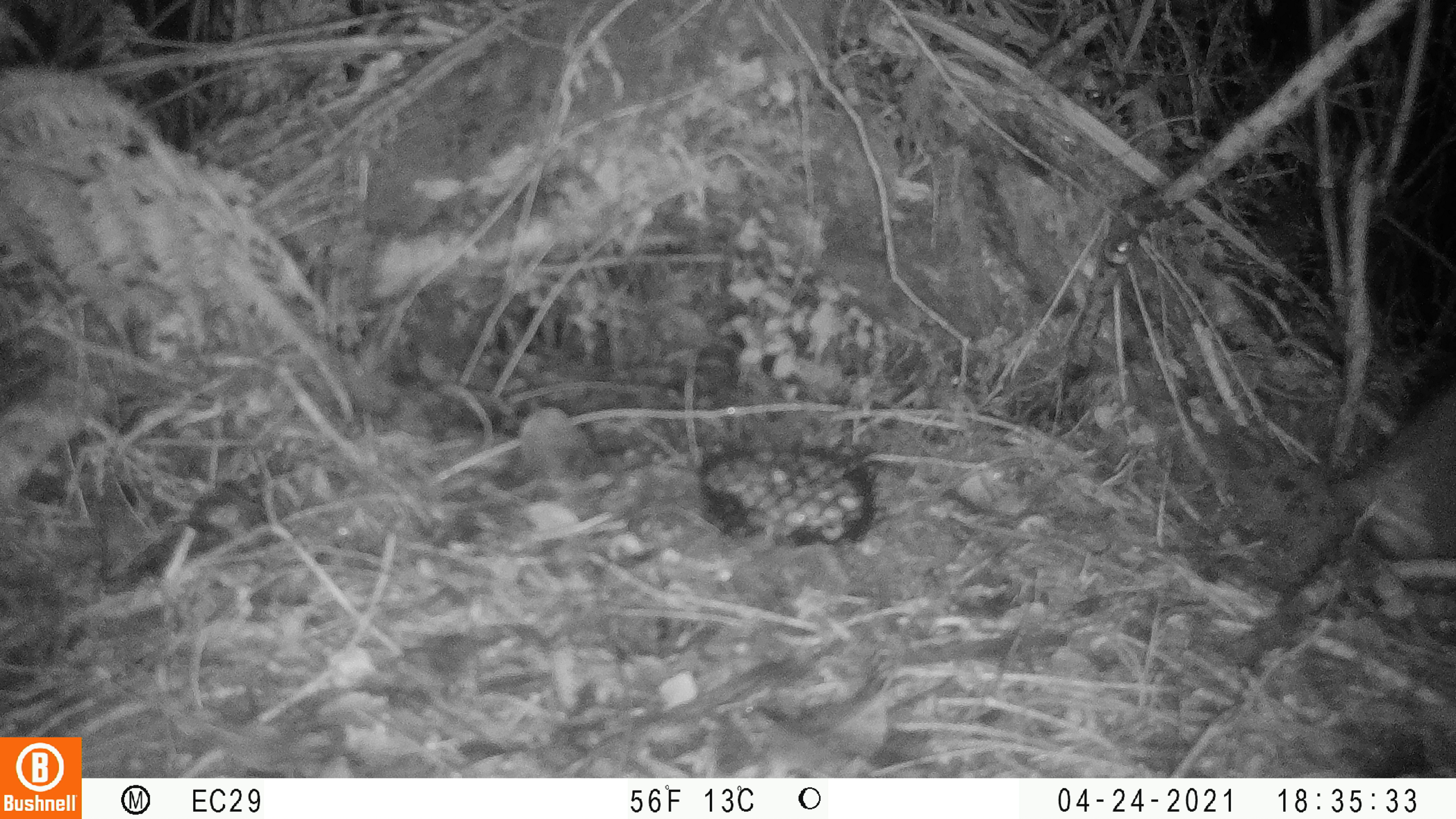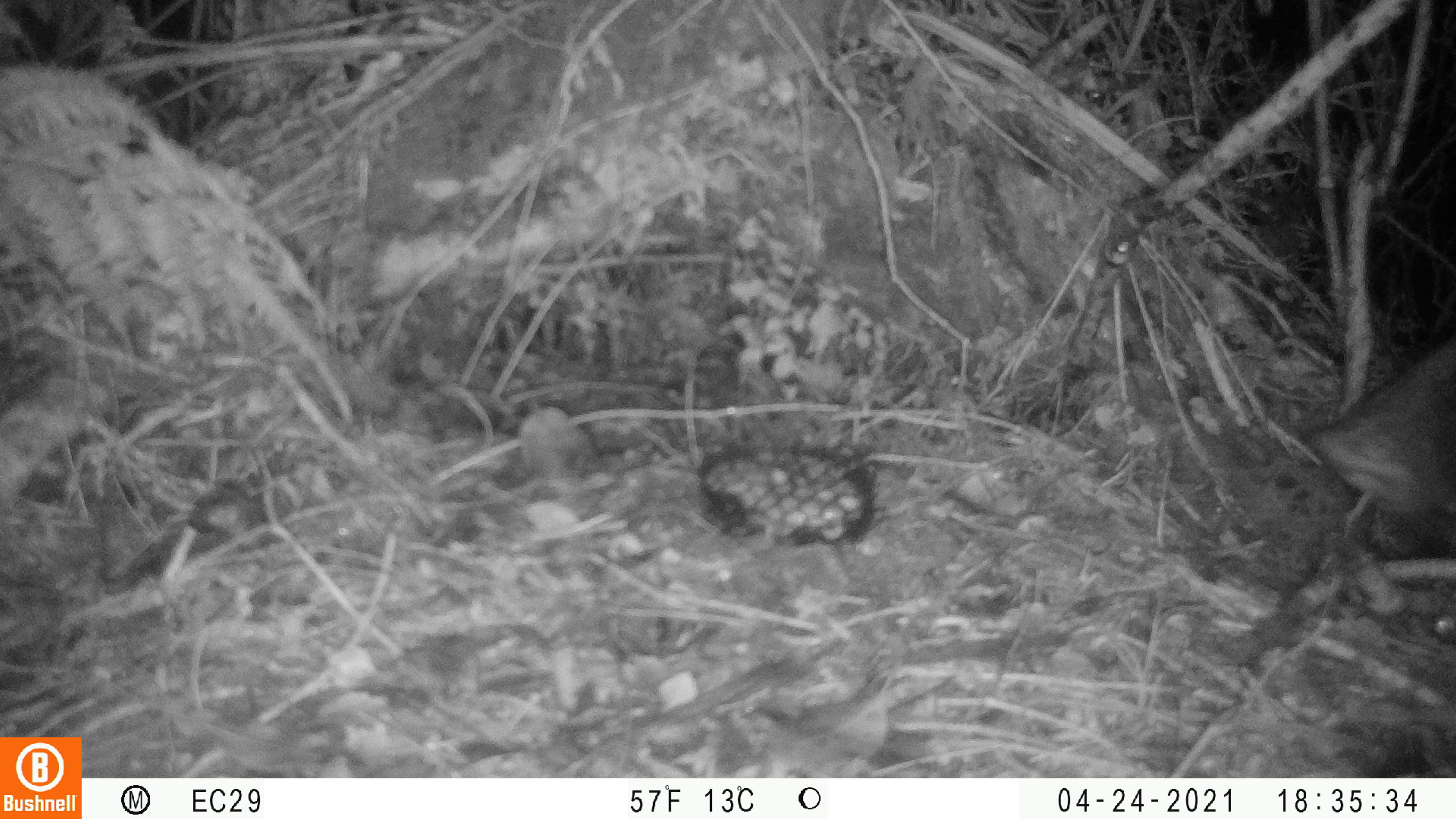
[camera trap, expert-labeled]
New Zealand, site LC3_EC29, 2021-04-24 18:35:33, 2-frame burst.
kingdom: Animalia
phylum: Chordata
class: Mammalia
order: Artiodactyla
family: Suidae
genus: Sus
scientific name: Sus scrofa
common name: pig